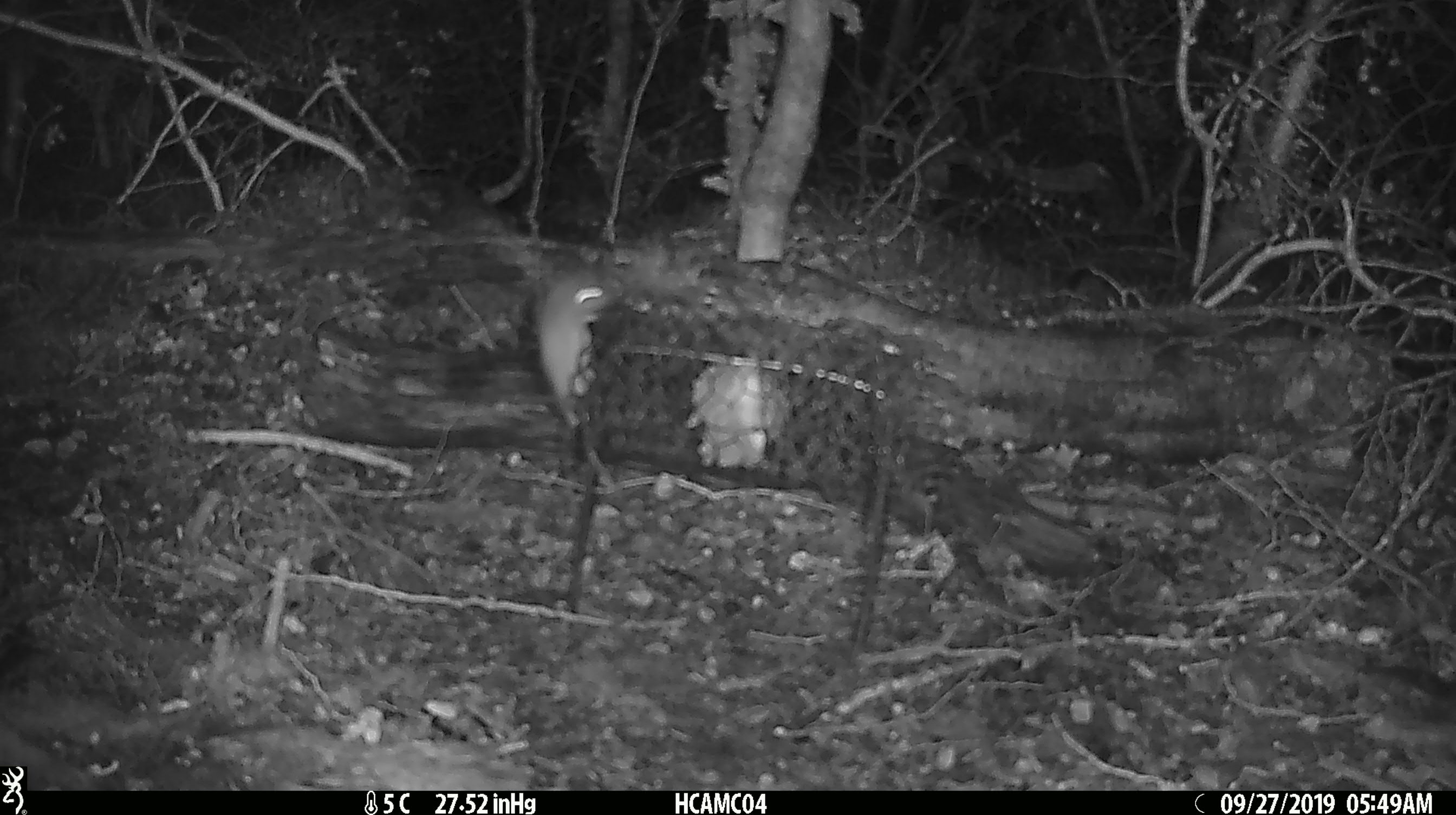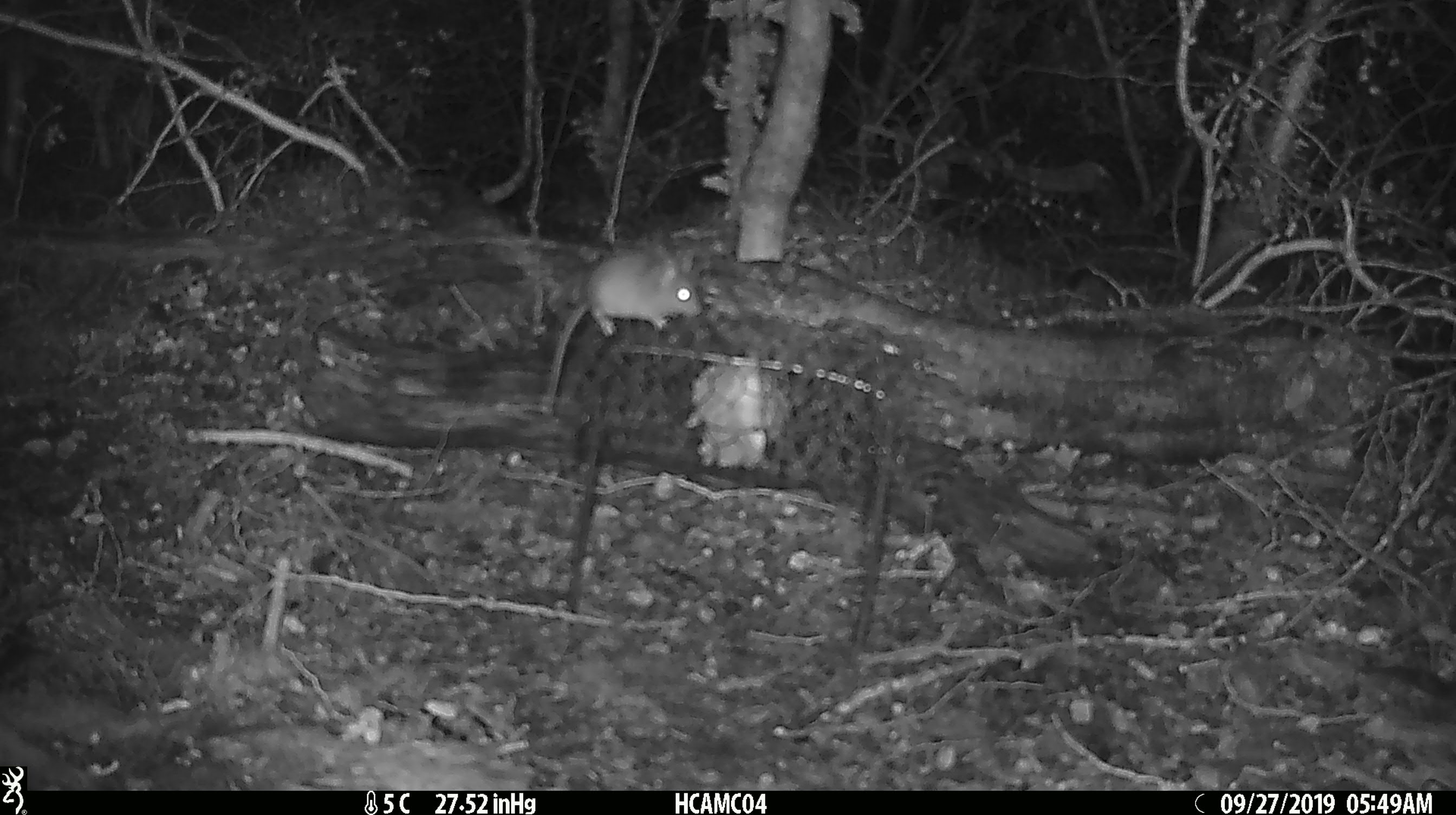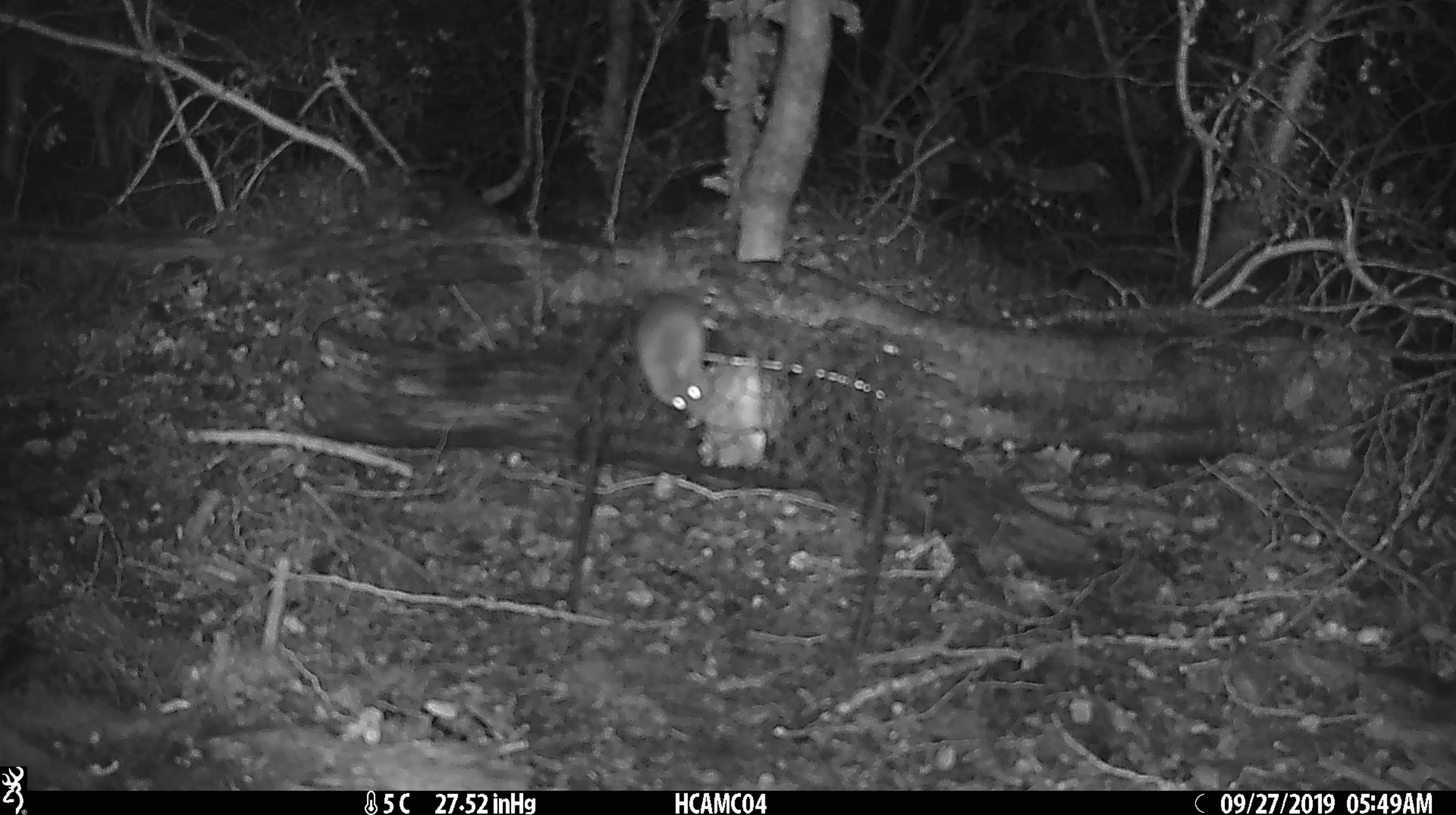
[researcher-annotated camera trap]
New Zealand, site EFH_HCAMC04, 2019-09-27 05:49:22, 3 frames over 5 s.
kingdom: Animalia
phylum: Chordata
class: Mammalia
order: Rodentia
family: Muridae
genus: Mus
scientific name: Mus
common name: mouse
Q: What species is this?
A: Mouse (Mus).